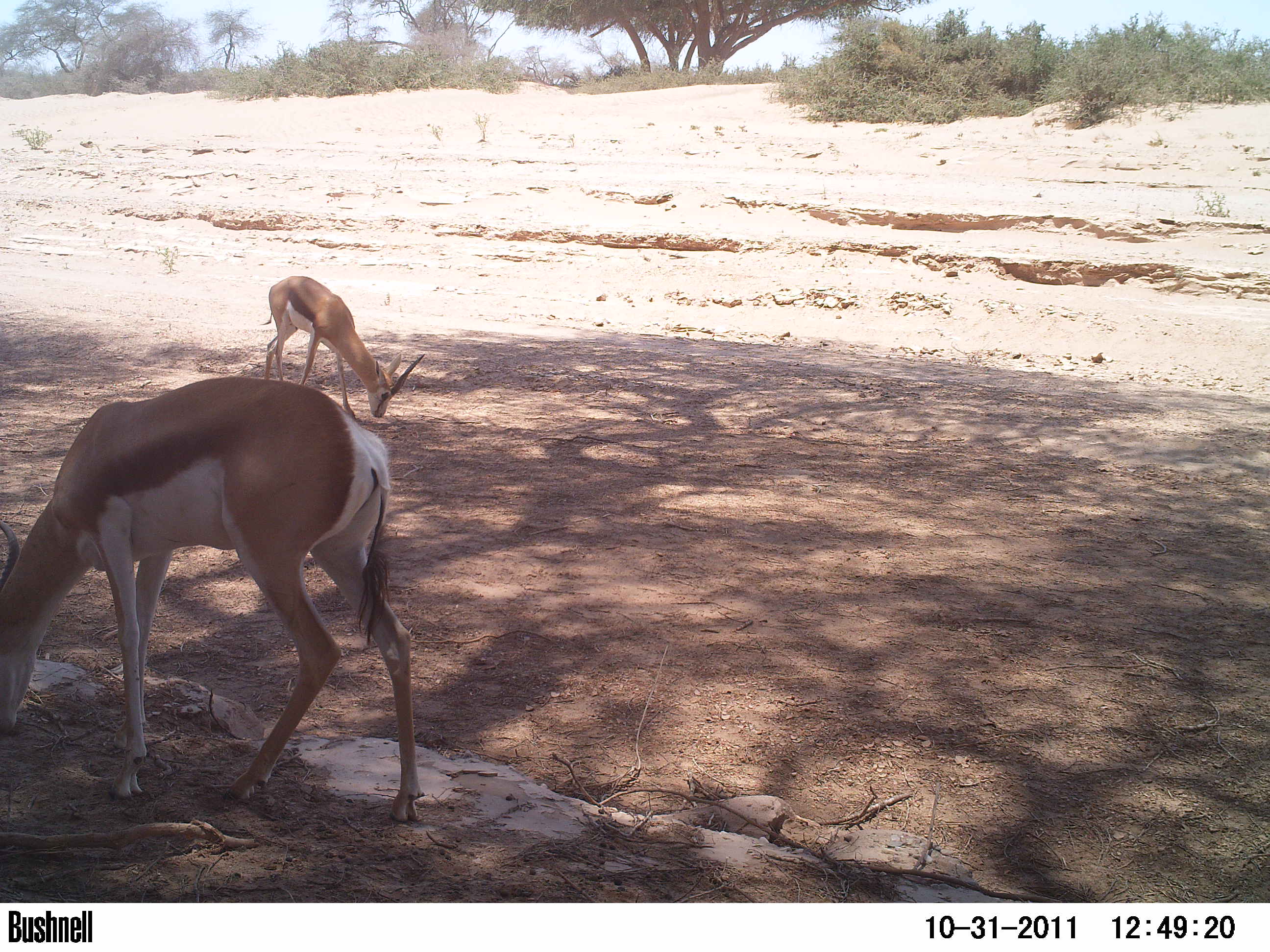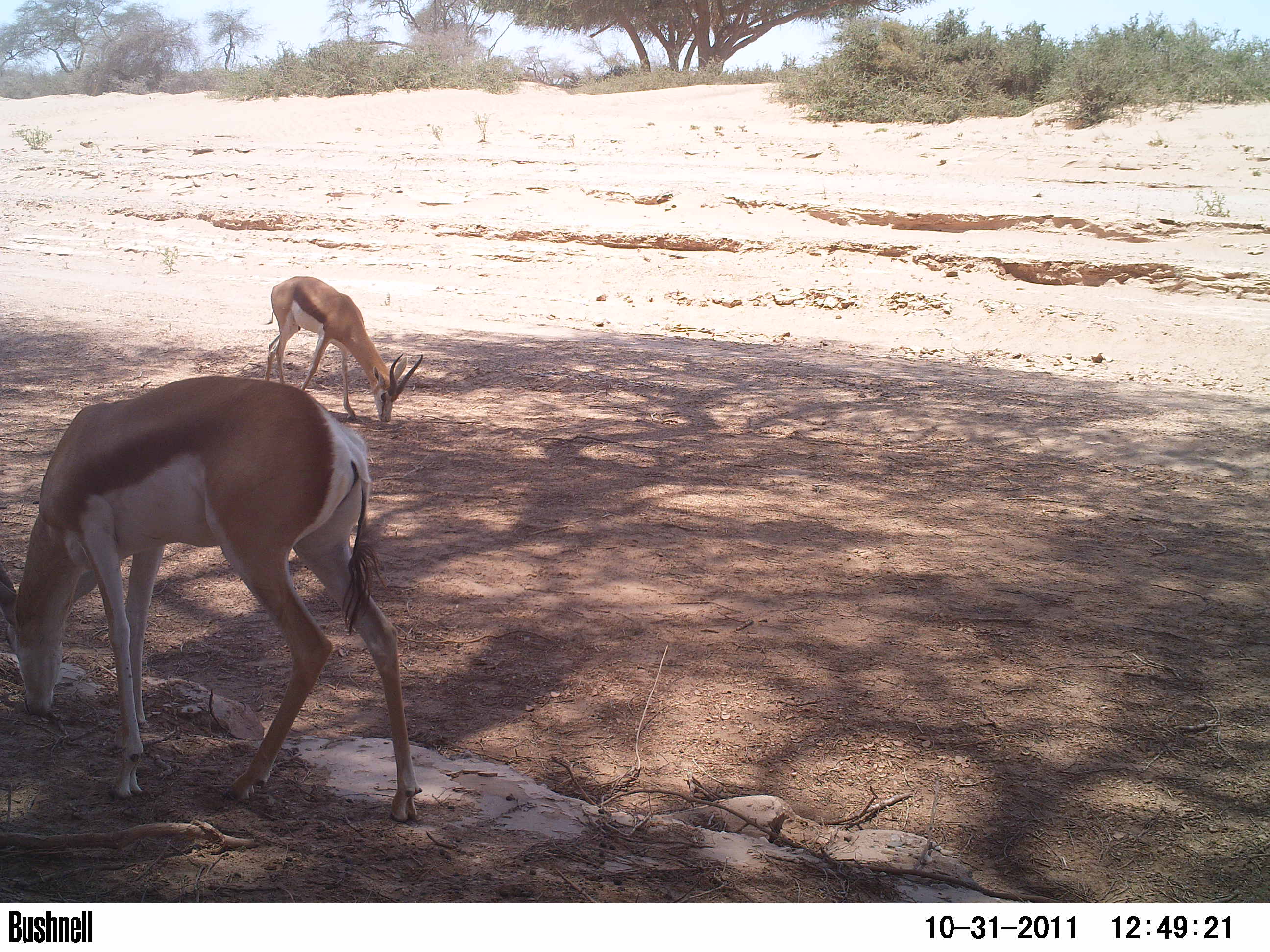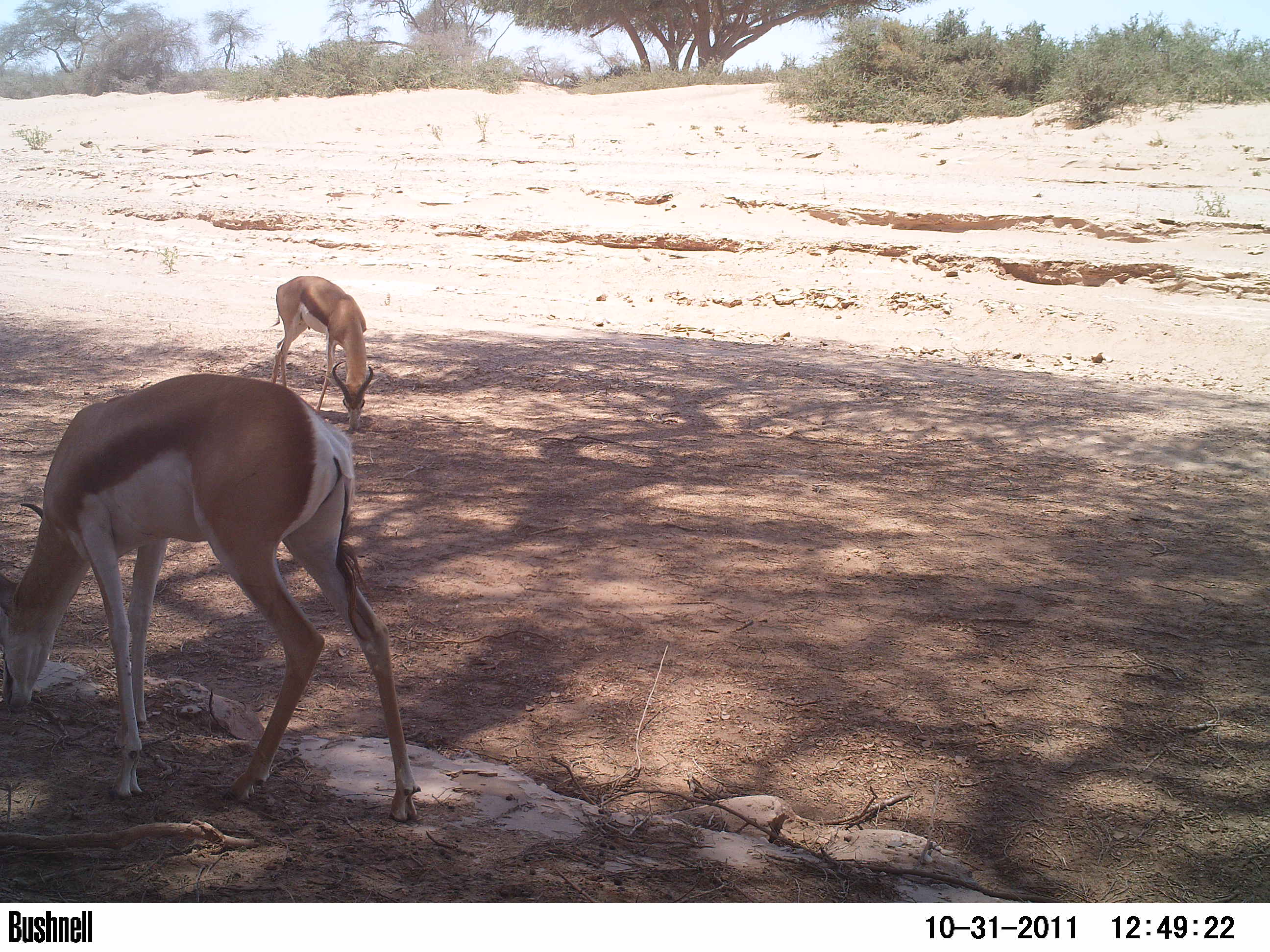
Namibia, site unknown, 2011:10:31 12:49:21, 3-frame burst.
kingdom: Animalia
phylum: Chordata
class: Mammalia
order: Artiodactyla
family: Bovidae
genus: Antidorcas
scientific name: Antidorcas marsupialis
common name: springbok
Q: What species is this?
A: Antidorcas marsupialis (springbok).